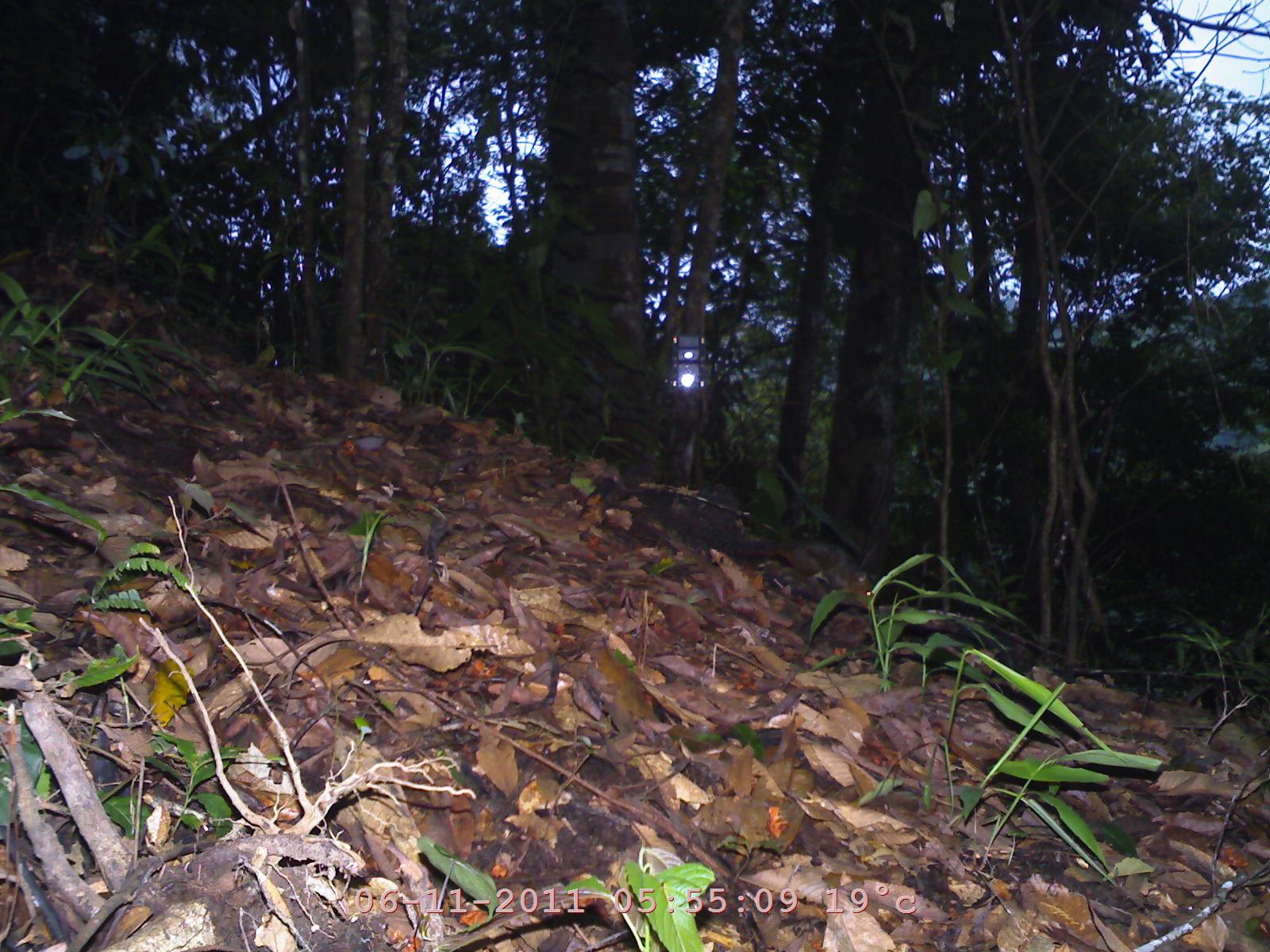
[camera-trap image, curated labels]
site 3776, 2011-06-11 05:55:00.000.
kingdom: Animalia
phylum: Chordata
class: Mammalia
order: Rodentia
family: Sciuridae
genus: Dremomys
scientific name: Dremomys rufigenis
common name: asian red-cheeked squirrel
Dremomys rufigenis (asian red-cheeked squirrel), count 1.